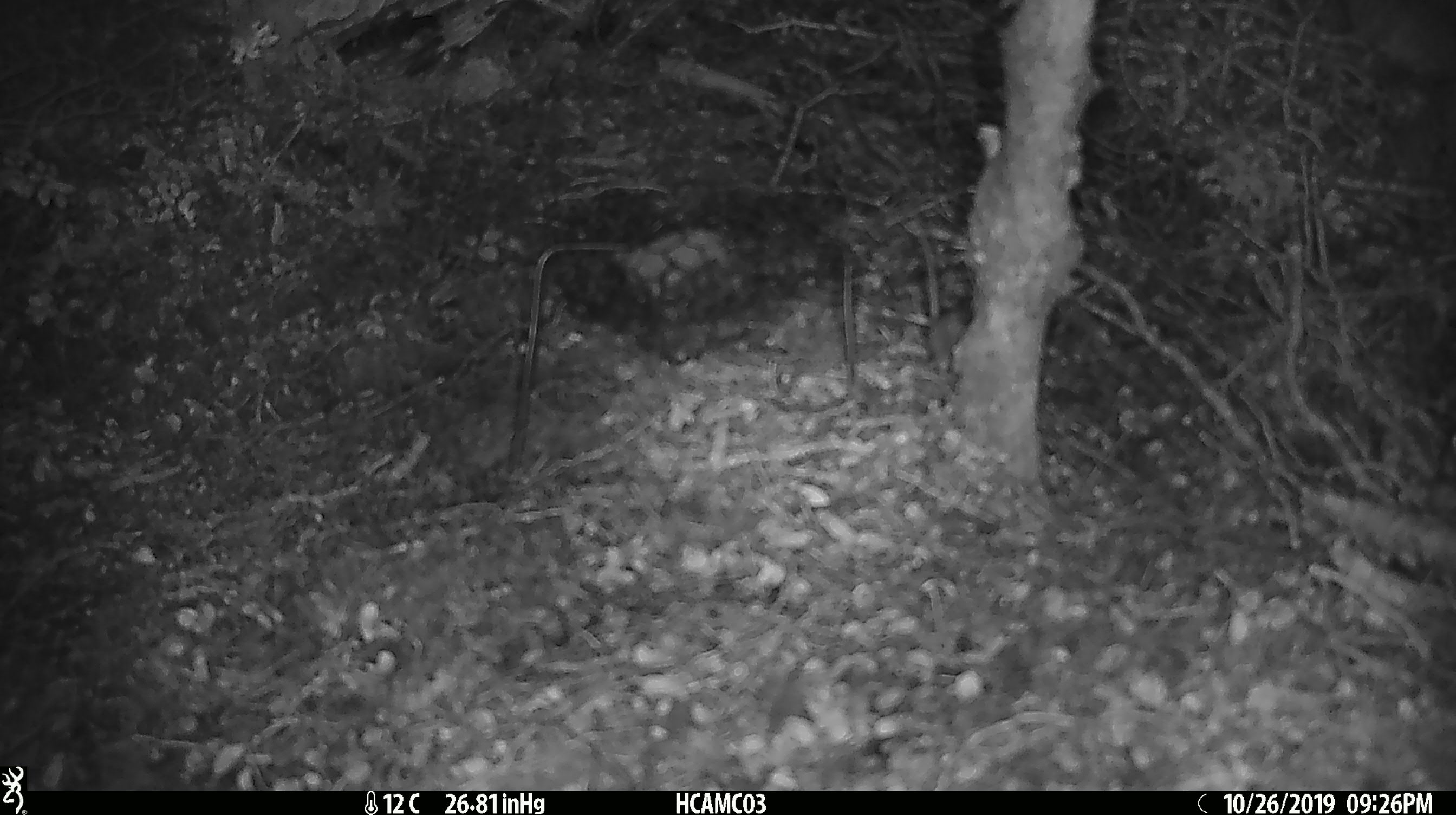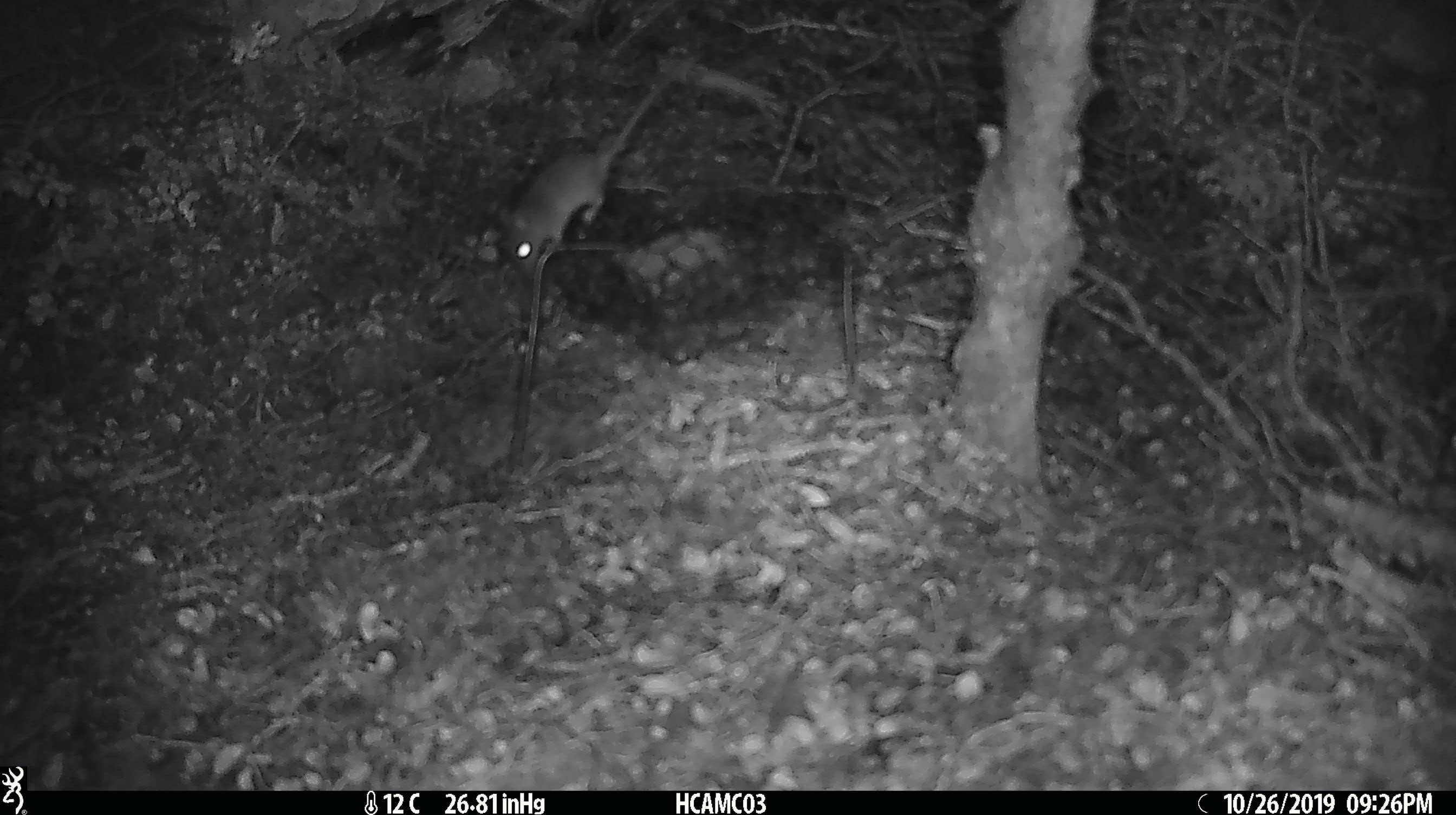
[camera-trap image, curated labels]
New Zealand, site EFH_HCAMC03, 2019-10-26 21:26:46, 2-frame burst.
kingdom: Animalia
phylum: Chordata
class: Mammalia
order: Rodentia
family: Muridae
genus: Mus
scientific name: Mus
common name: mouse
Mouse (Mus).